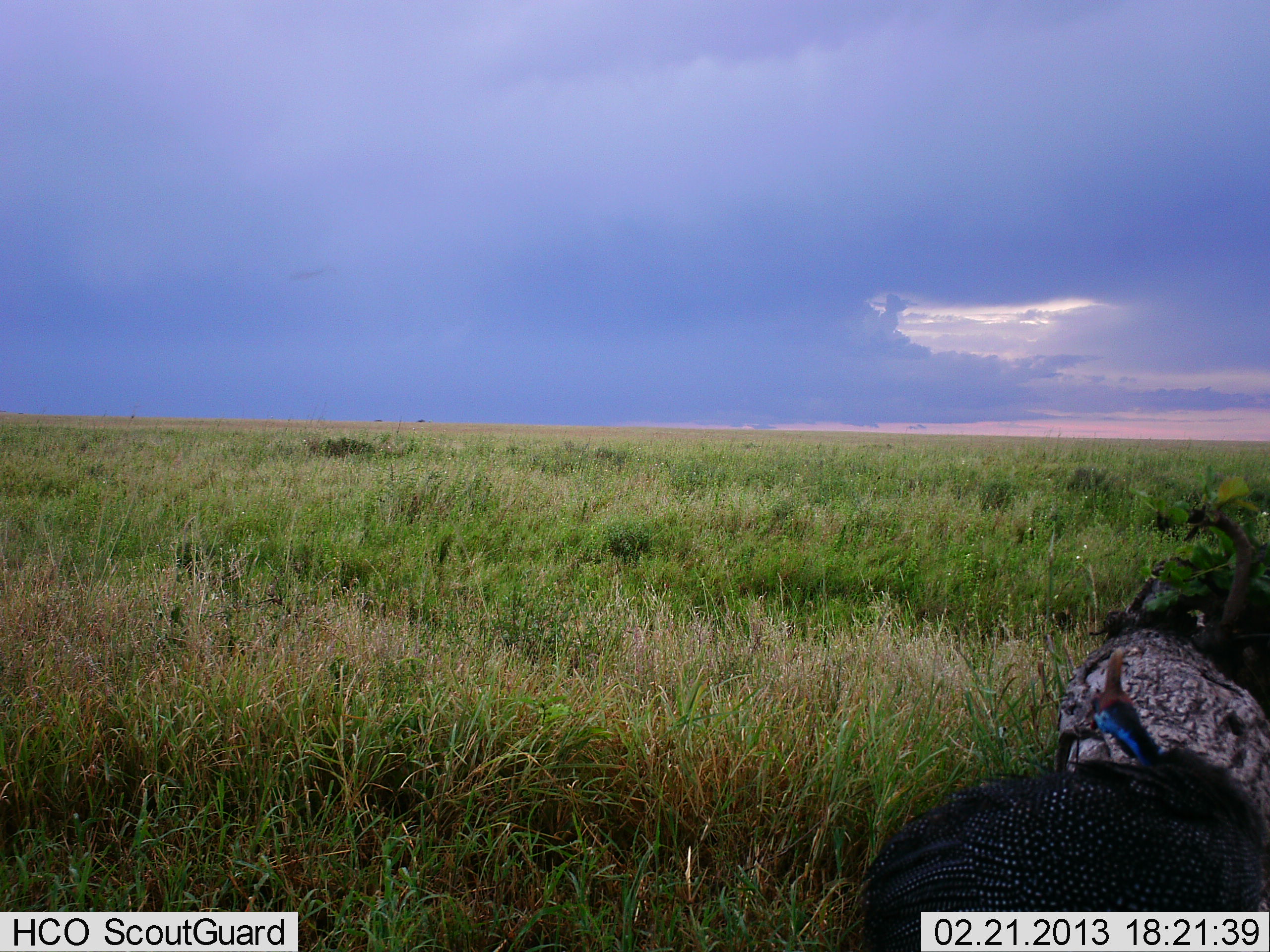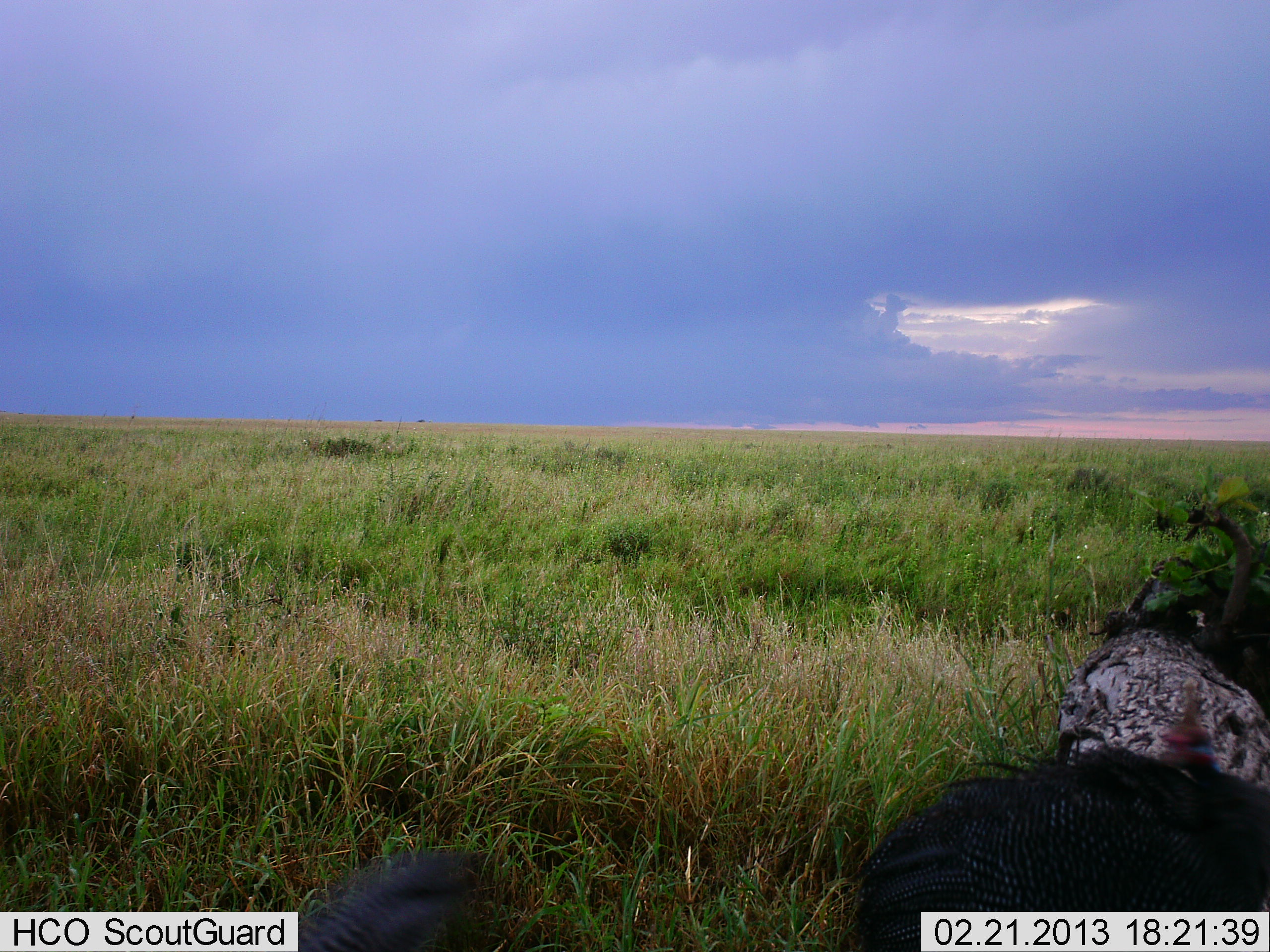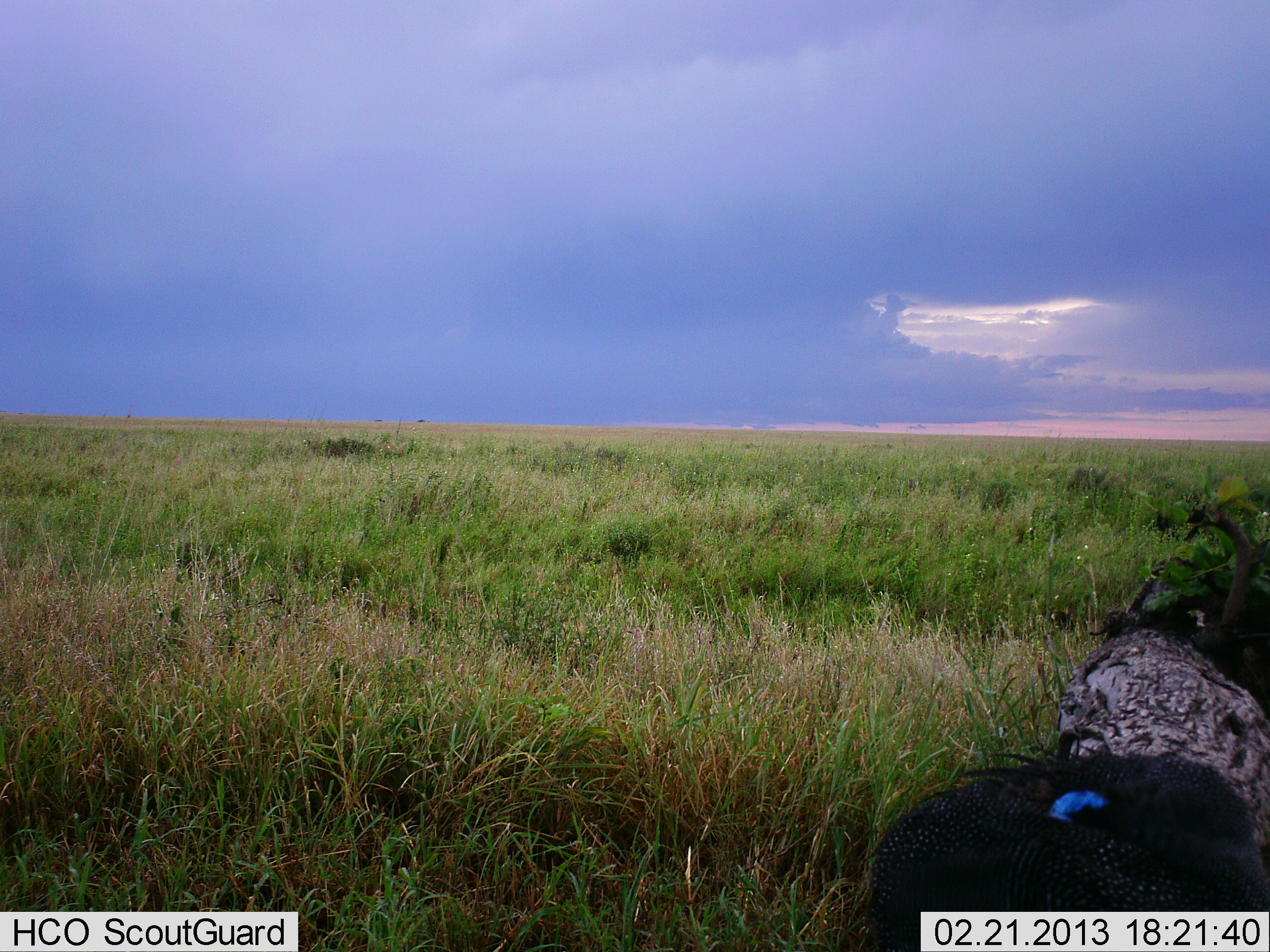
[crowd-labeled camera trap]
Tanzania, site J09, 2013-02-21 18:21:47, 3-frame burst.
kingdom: Animalia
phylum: Chordata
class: Aves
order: Galliformes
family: Numididae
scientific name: Numididae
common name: guinea fowl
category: guineafowl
Guineafowl (guinea fowl) (Numididae), count 2. Behavior (volunteer vote fractions): standing 65%, resting 0%, moving 30%, interacting 0%. Young present (vote fraction): 0%. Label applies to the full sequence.